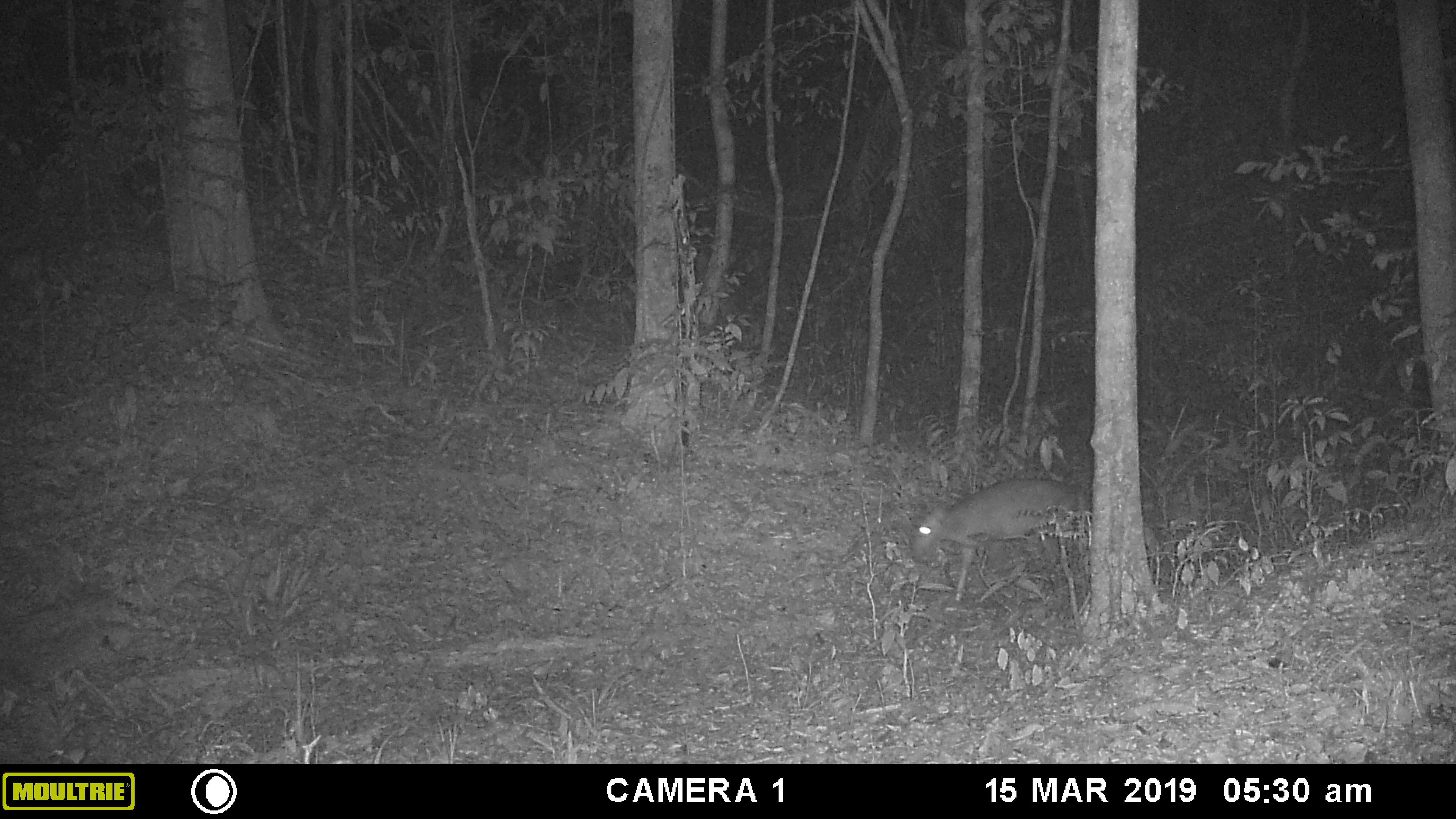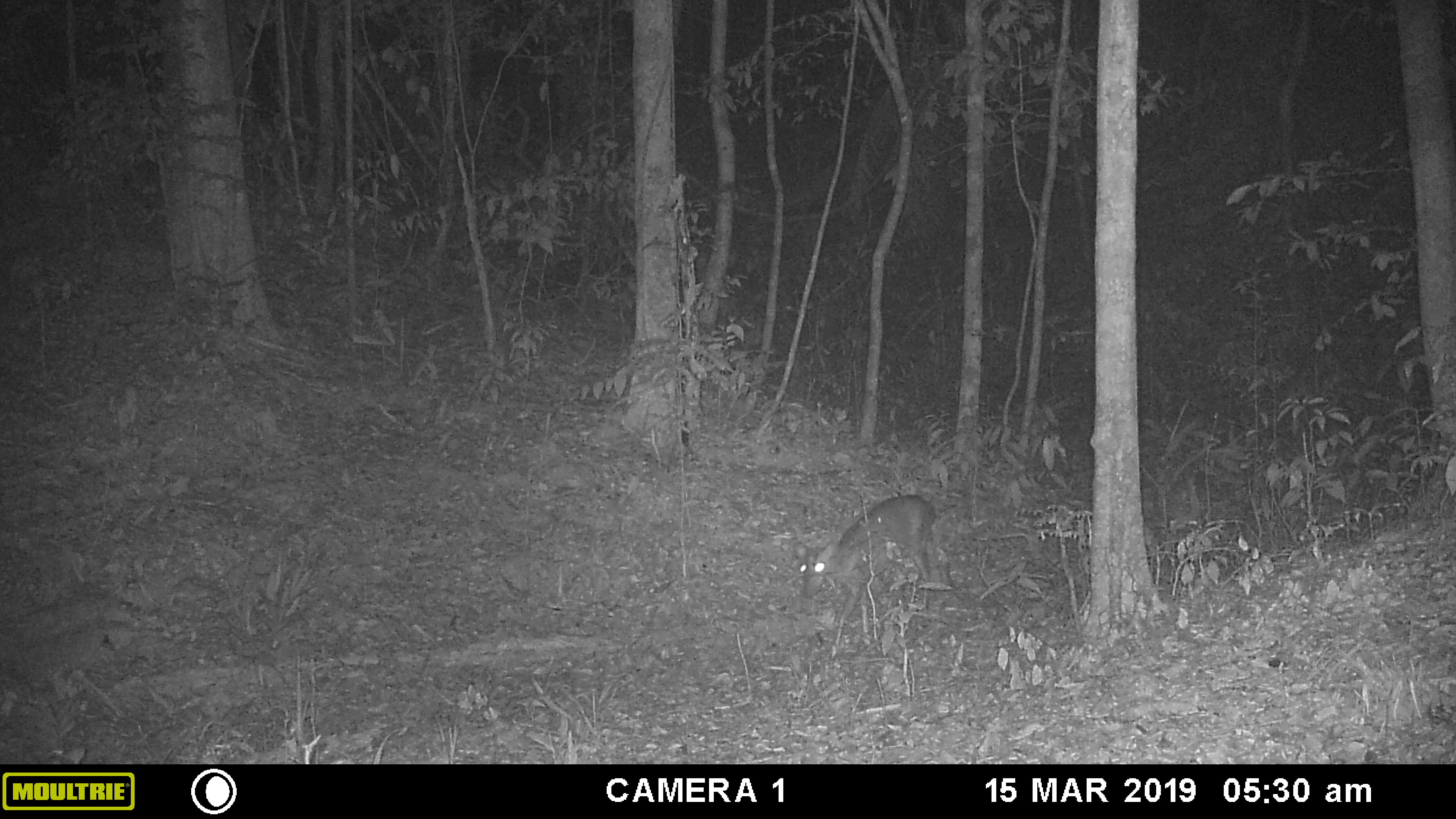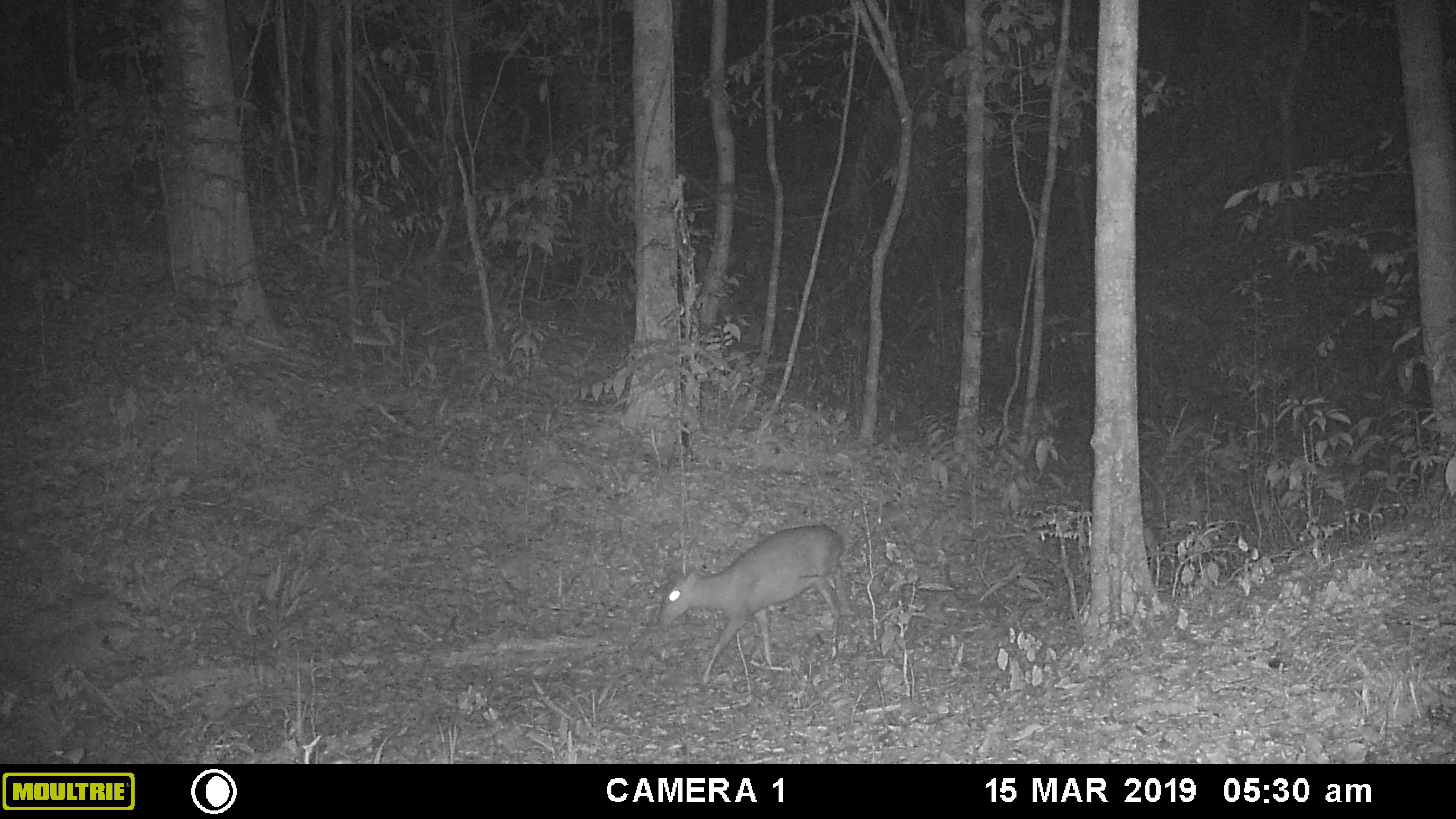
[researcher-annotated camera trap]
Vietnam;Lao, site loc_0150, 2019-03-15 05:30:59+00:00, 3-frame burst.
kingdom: Animalia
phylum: Chordata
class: Mammalia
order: Artiodactyla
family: Cervidae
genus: Muntiacus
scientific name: Muntiacus vuquangensis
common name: large-antlered muntjac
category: large antlered muntjac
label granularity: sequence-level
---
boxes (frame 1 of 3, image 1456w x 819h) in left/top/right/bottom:
large antlered muntjac: 910/476/1090/600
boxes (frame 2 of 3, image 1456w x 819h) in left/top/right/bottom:
large antlered muntjac: 800/494/937/645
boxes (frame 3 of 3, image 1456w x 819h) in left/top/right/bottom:
large antlered muntjac: 657/524/844/683